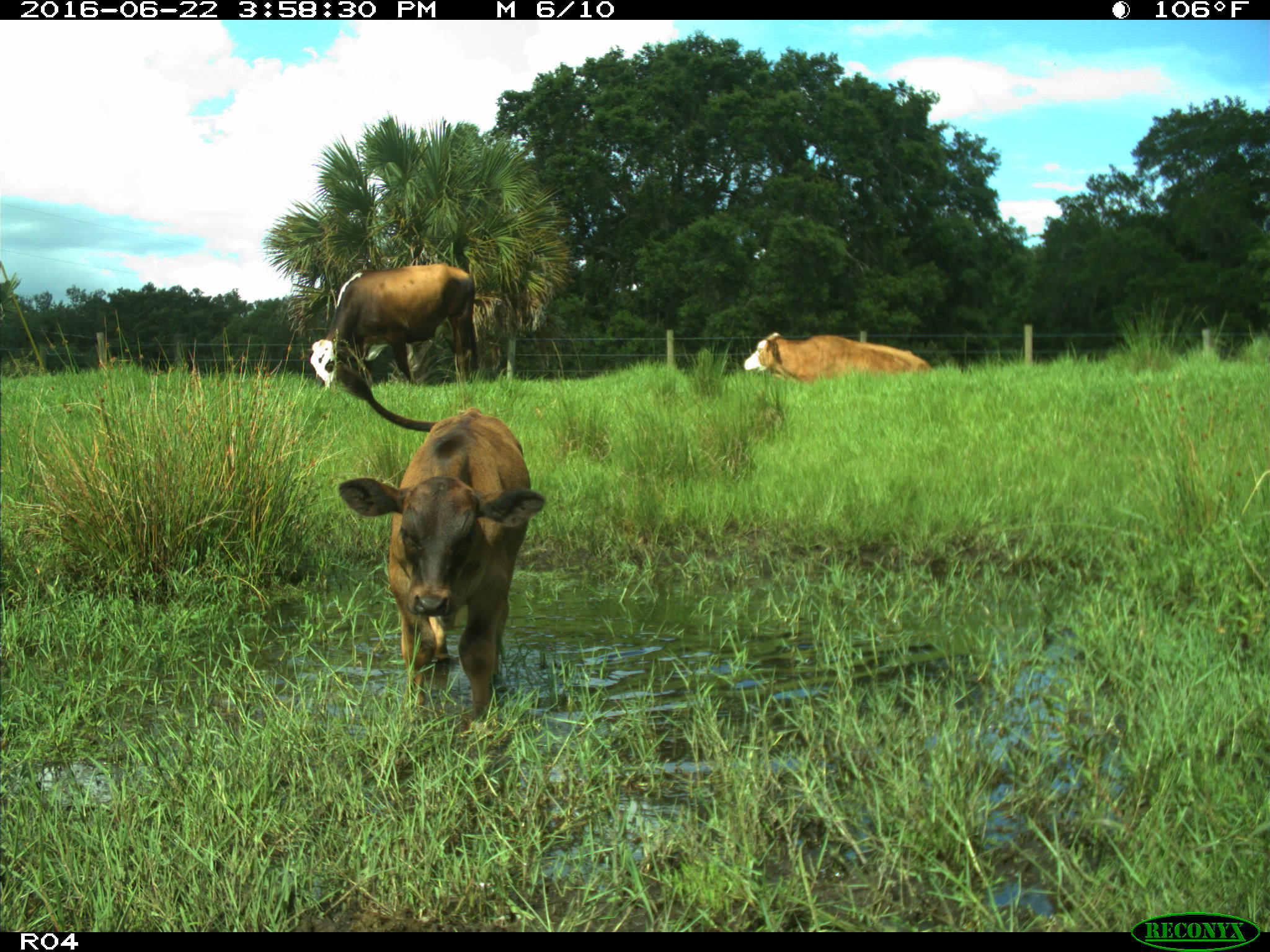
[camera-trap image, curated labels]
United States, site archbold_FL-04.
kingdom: Animalia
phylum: Chordata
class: Mammalia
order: Artiodactyla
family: Bovidae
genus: Bos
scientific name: Bos taurus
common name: domestic cow